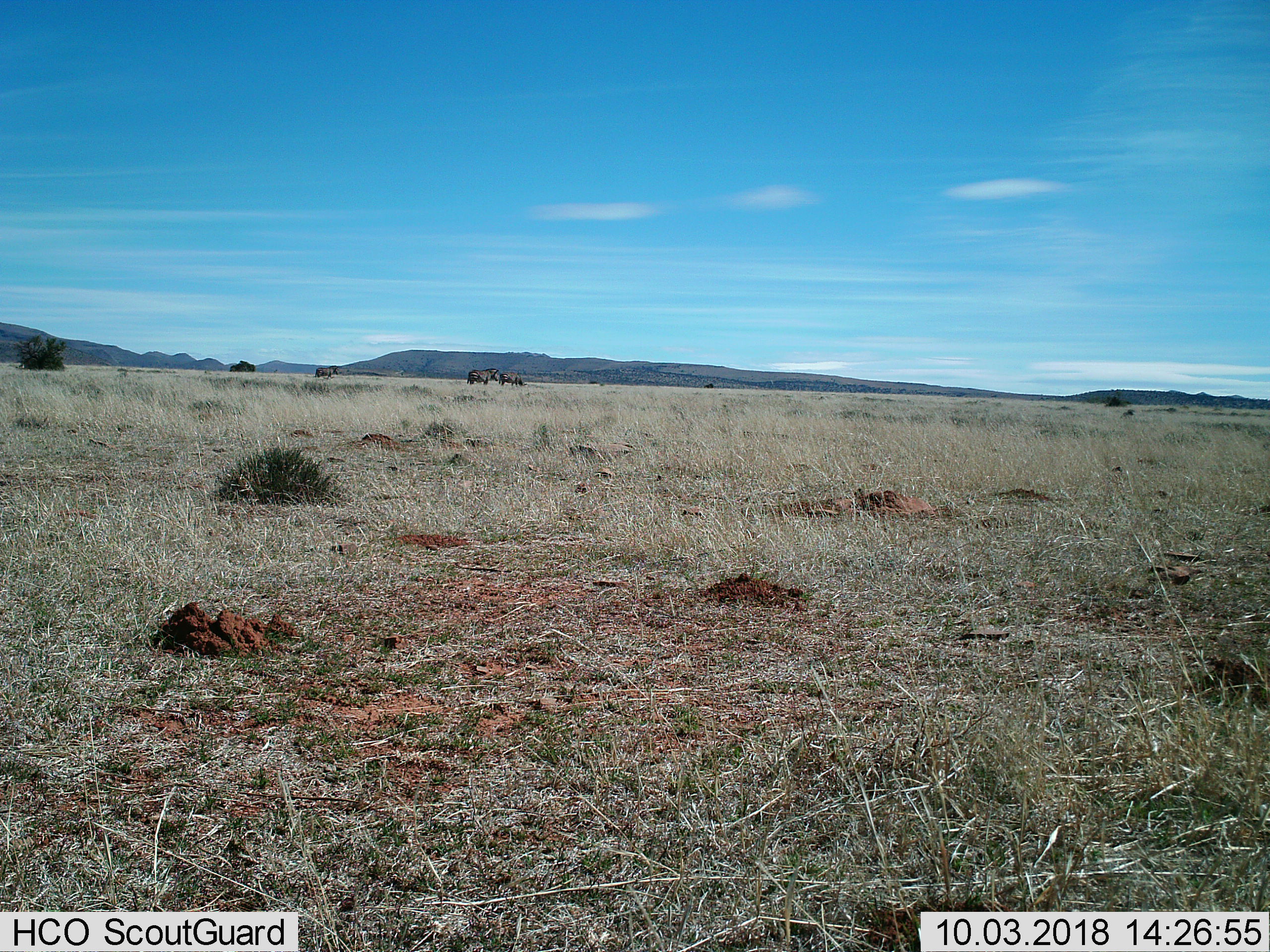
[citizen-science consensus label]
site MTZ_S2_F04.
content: unidentified animal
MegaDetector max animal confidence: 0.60